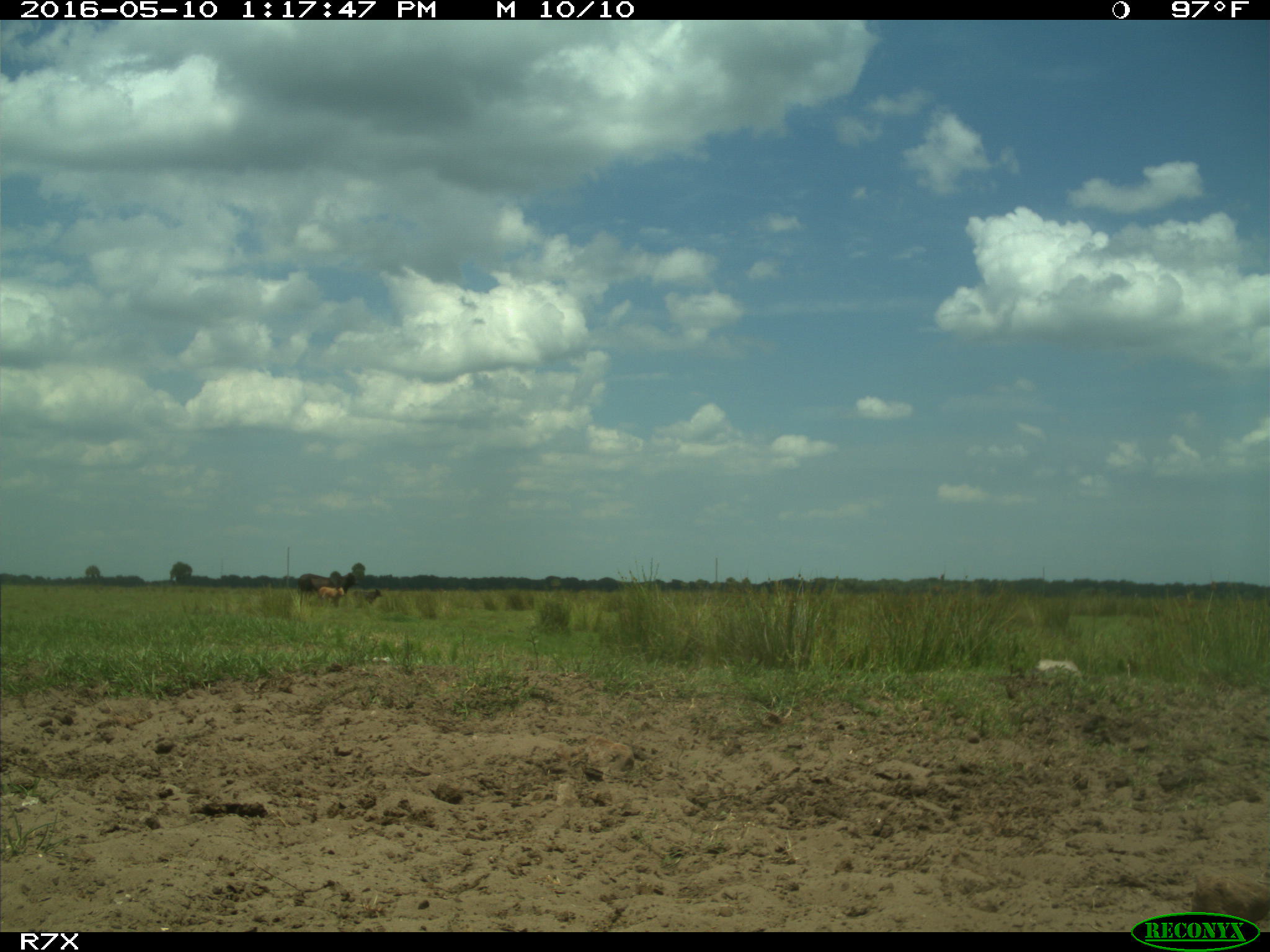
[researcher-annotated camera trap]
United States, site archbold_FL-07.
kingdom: Animalia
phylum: Chordata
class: Mammalia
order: Artiodactyla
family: Bovidae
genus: Bos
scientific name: Bos taurus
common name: domestic cow